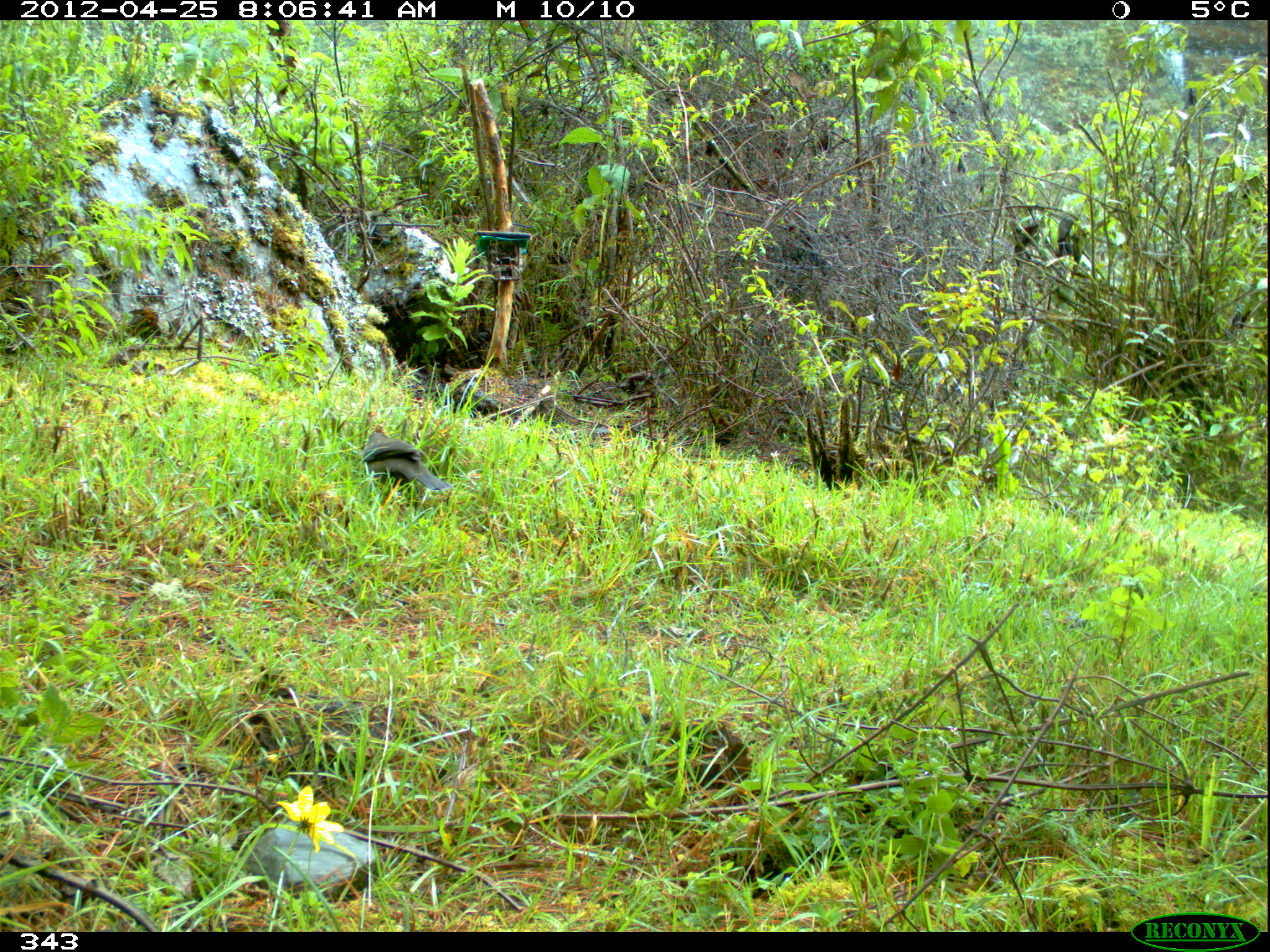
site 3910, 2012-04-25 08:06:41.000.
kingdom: Animalia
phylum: Chordata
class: Aves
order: Passeriformes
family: Turdidae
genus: Turdus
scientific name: Turdus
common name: true thrushes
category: turdus sp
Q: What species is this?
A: Turdus sp (true thrushes) (Turdus).